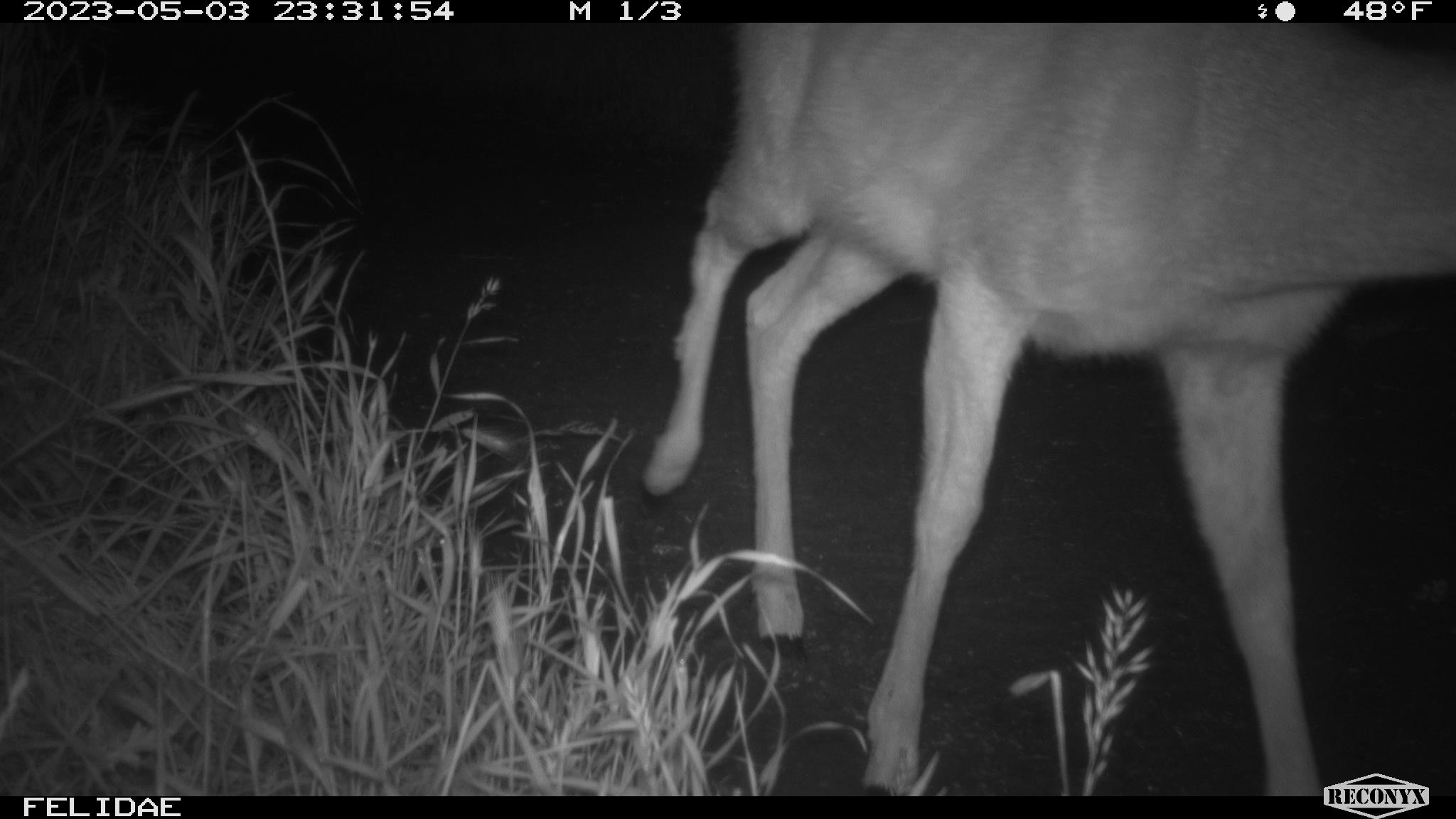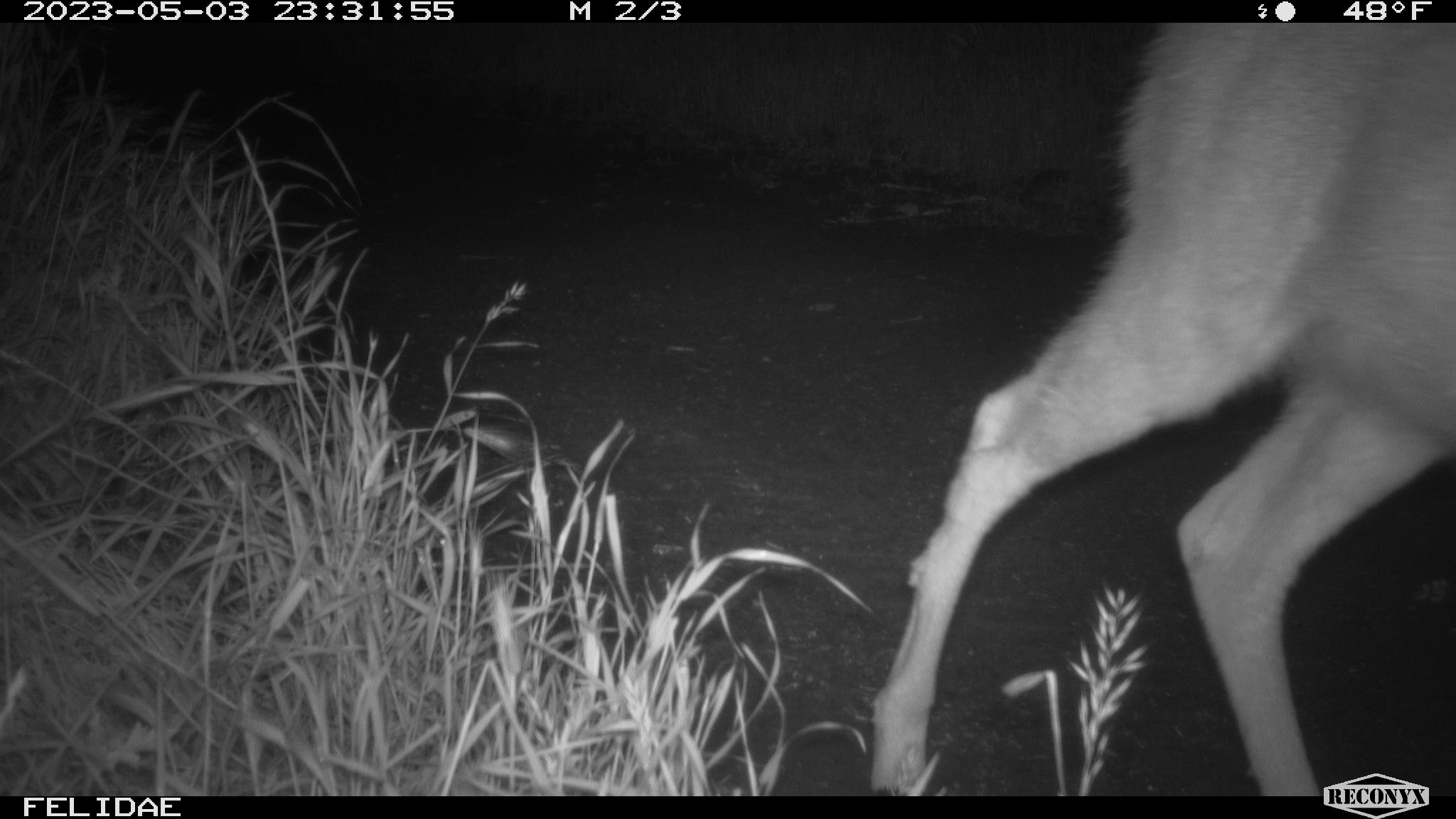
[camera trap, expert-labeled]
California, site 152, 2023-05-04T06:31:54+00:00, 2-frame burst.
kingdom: Animalia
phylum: Chordata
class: Mammalia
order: Artiodactyla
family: Cervidae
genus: Odocoileus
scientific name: Odocoileus hemionus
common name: mule deer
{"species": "mule deer (Odocoileus hemionus)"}